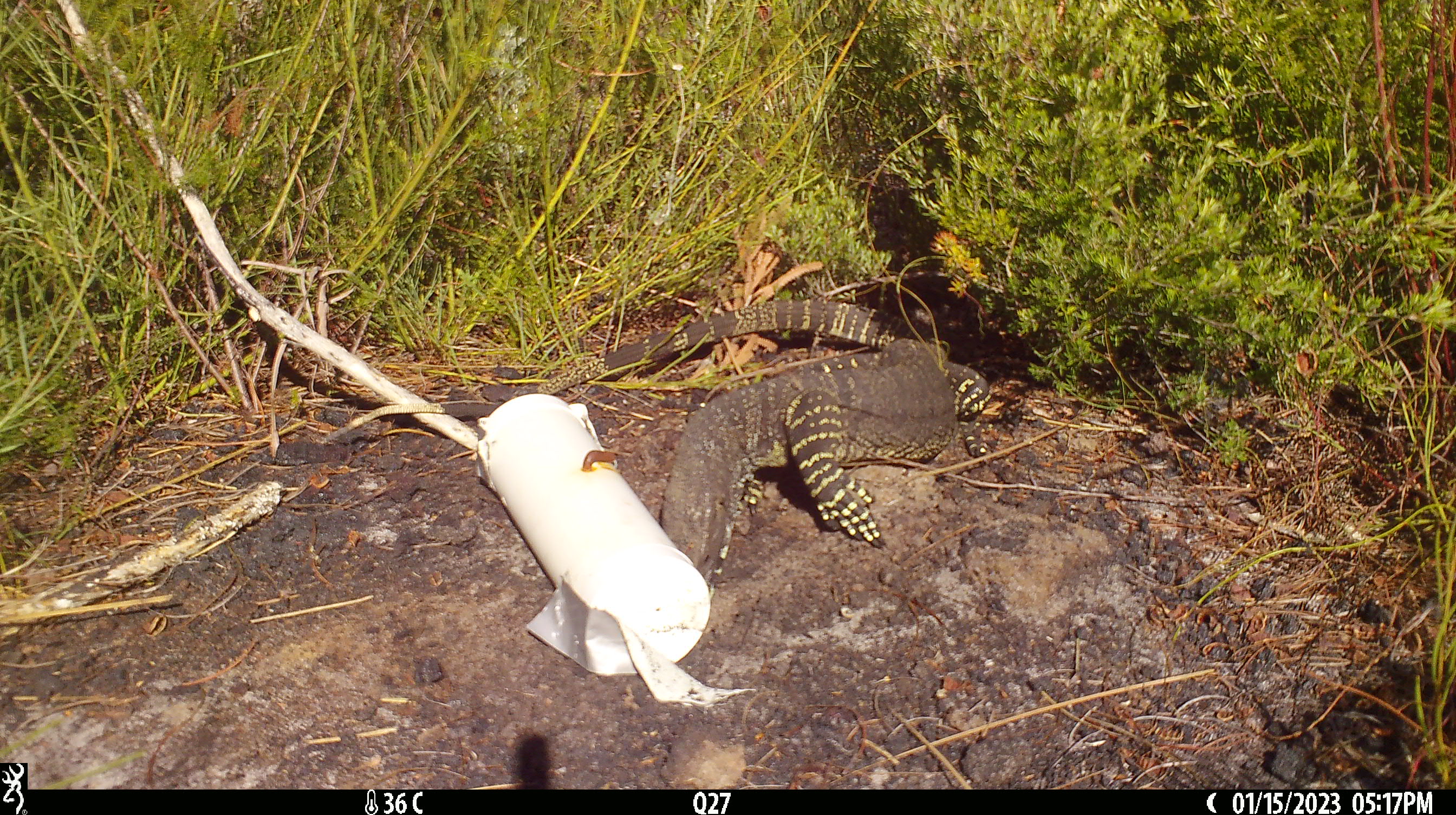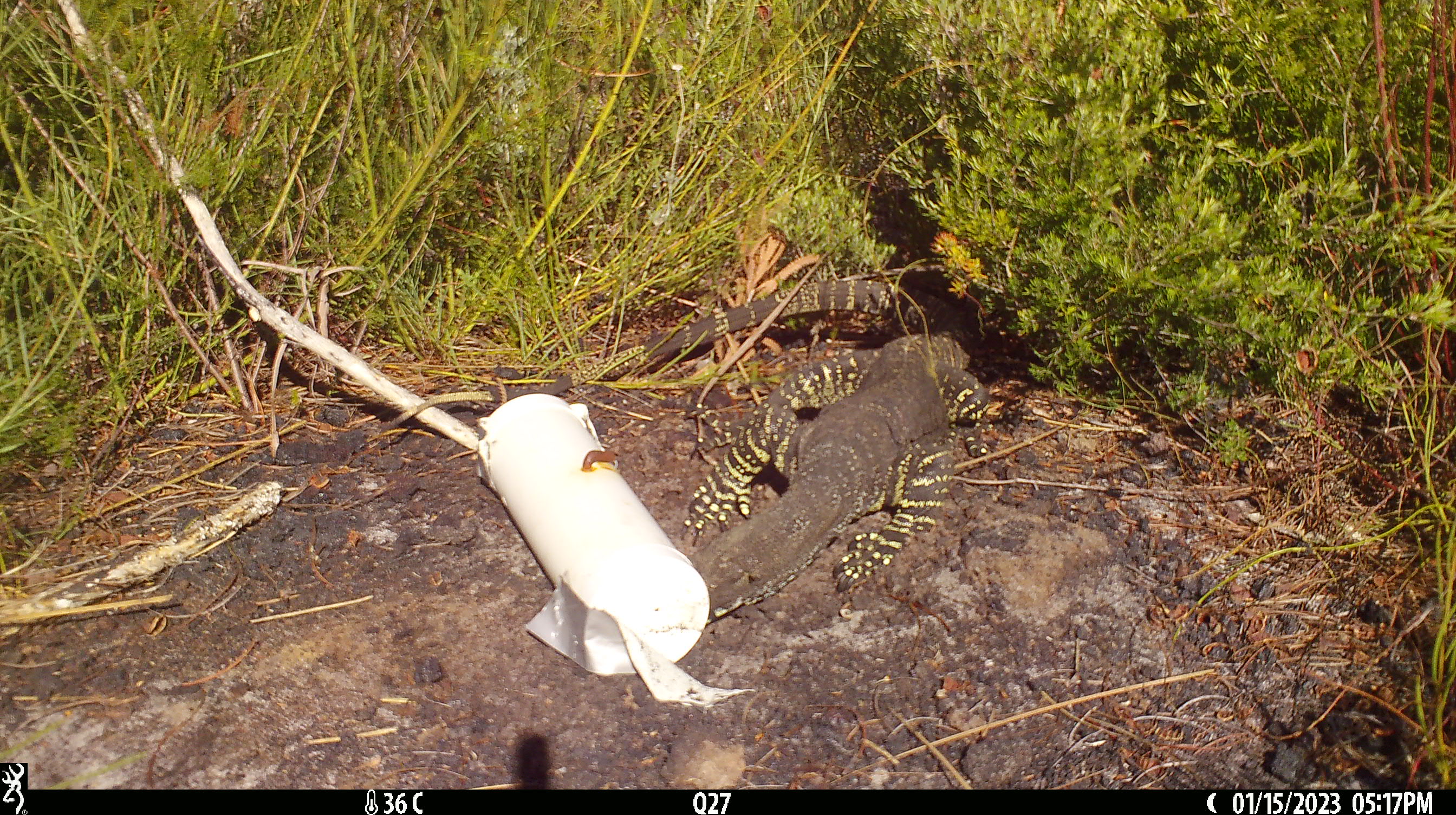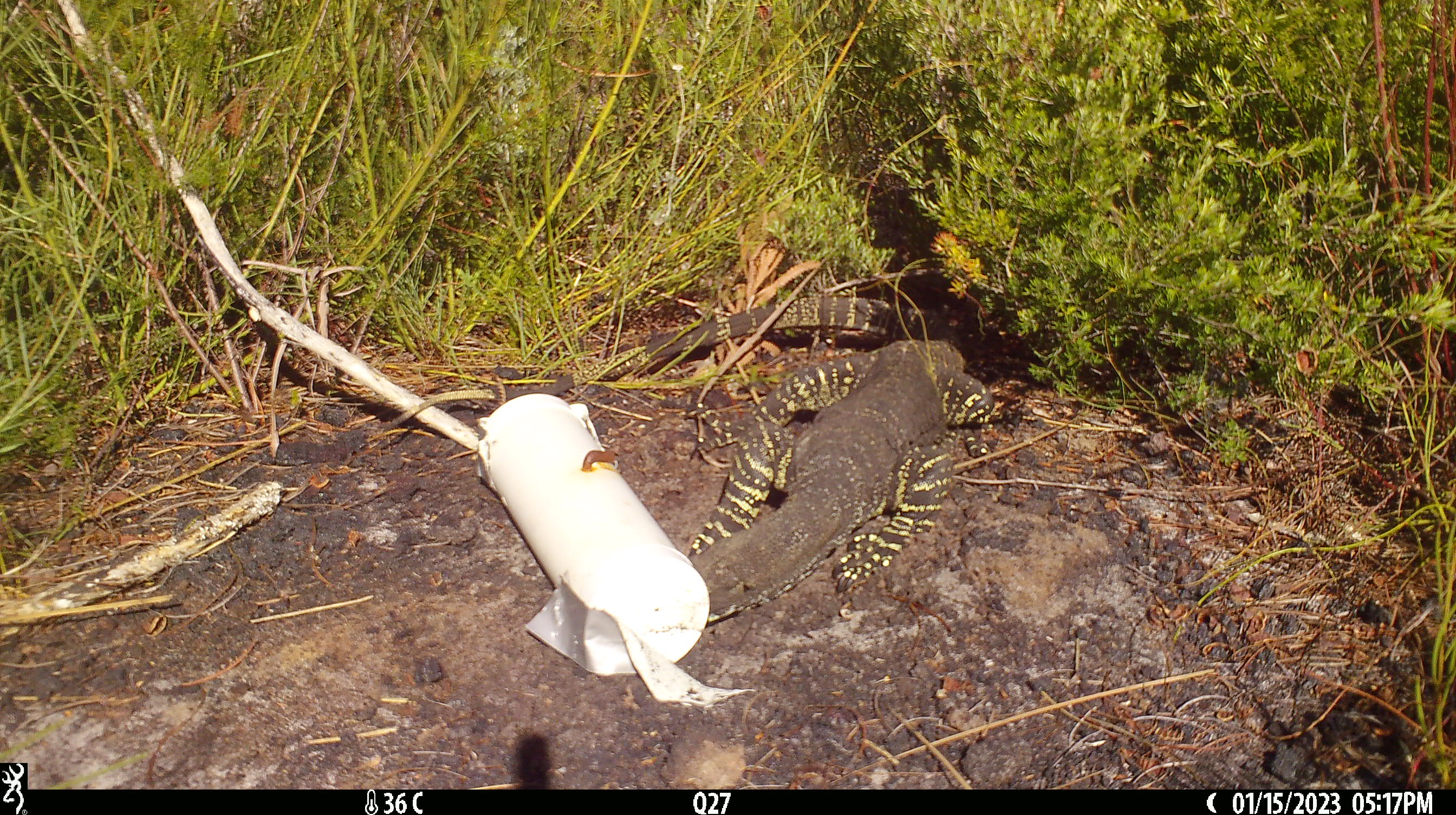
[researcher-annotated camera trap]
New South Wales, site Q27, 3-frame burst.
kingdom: Animalia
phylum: Chordata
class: Reptilia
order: Squamata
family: Varanidae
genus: Varanus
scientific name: Varanus varius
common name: lace monitor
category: goanna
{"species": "goanna (lace monitor) (Varanus varius)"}